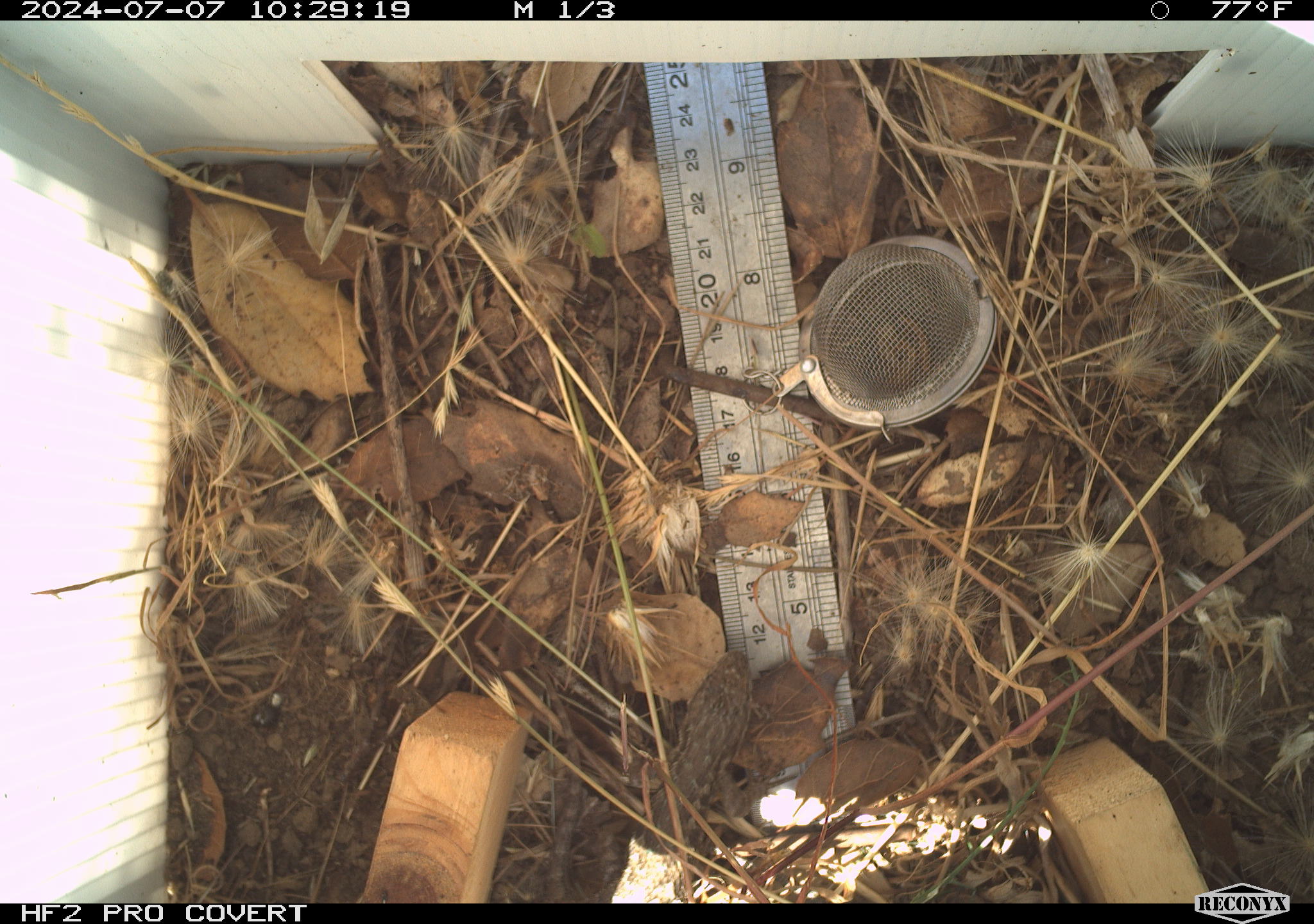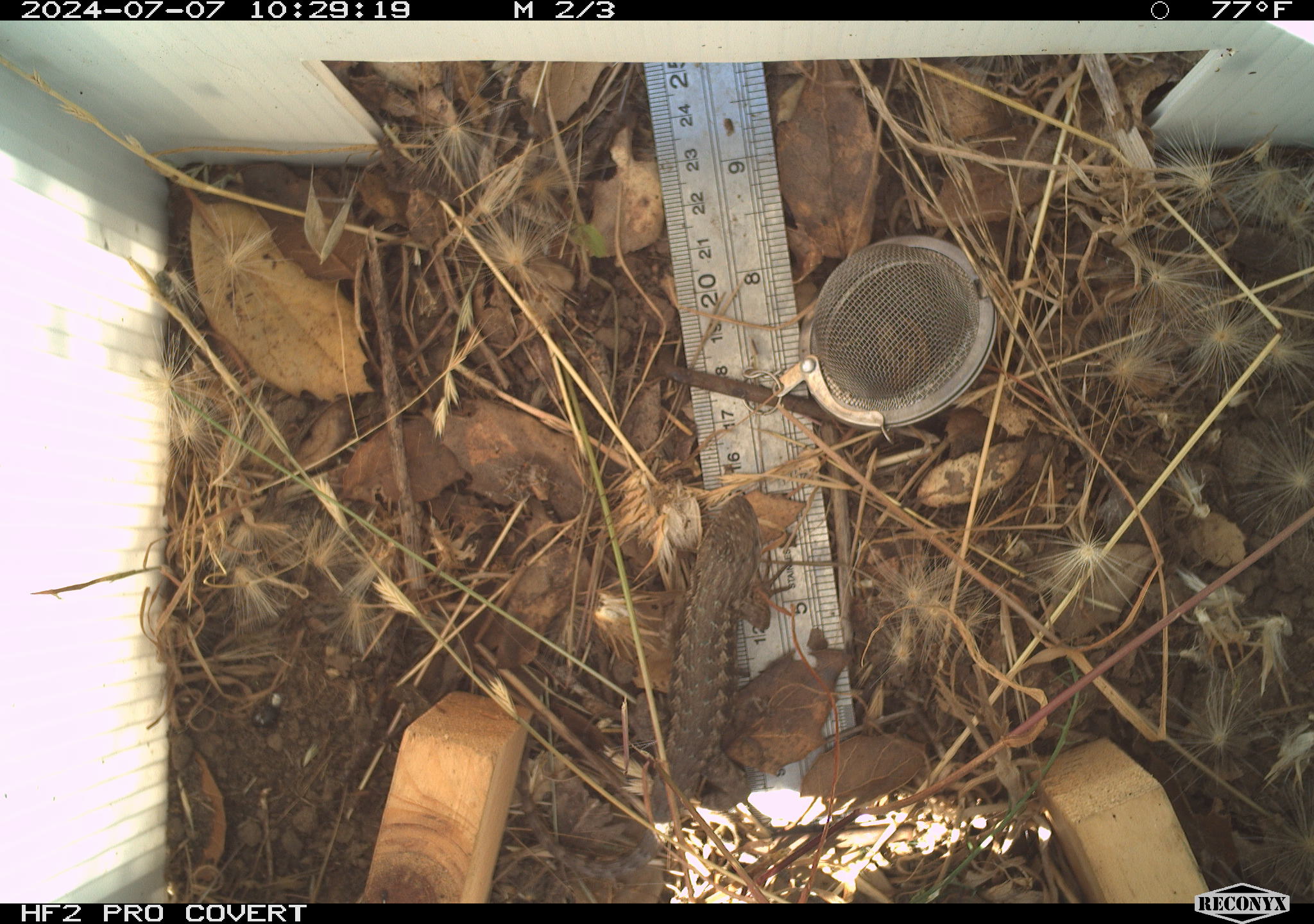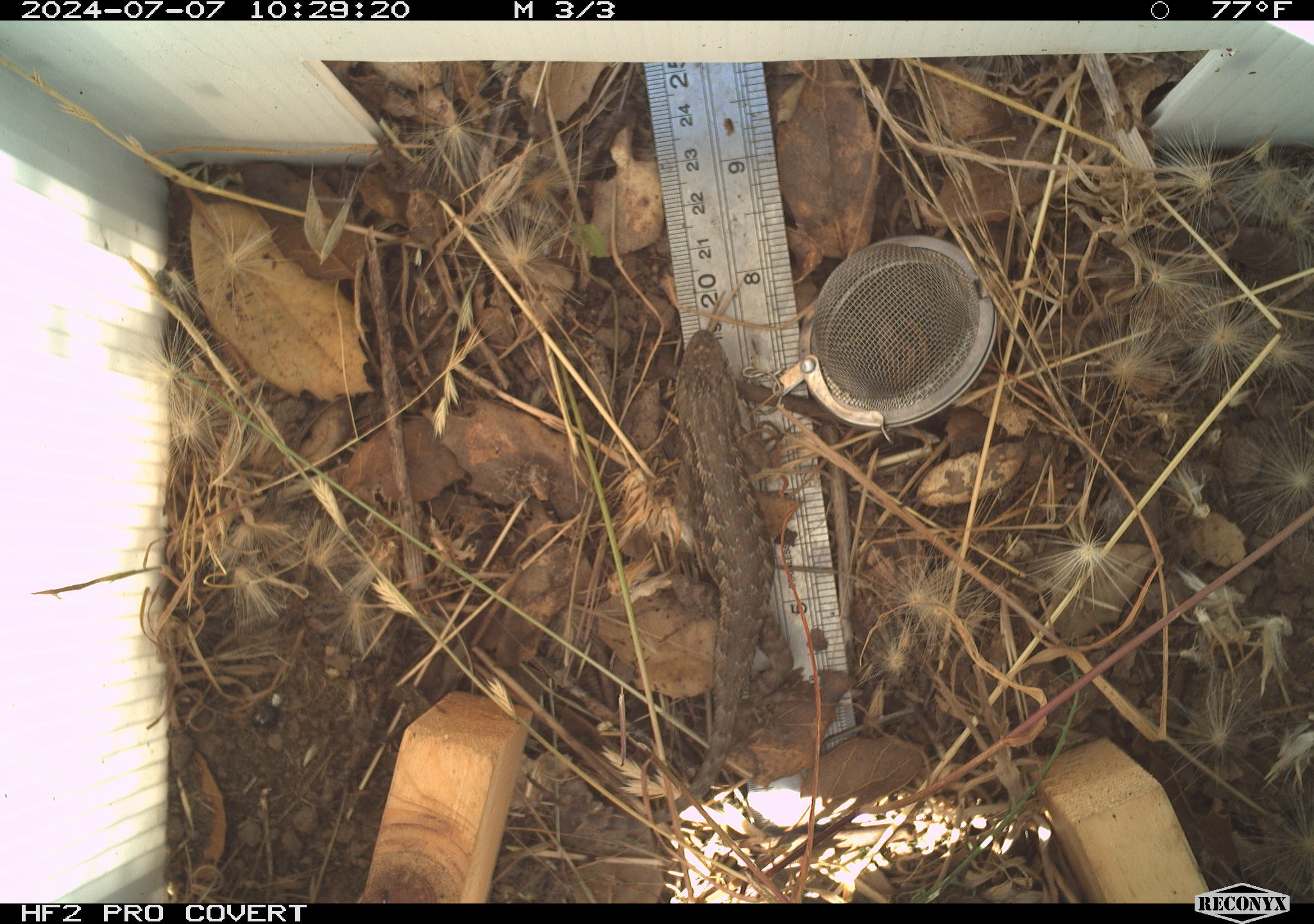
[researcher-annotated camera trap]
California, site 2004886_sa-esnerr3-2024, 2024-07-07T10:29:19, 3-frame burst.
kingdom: Animalia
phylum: Chordata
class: Reptilia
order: Squamata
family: Phrynosomatidae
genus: Sceloporus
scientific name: Sceloporus occidentalis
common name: western fence lizard